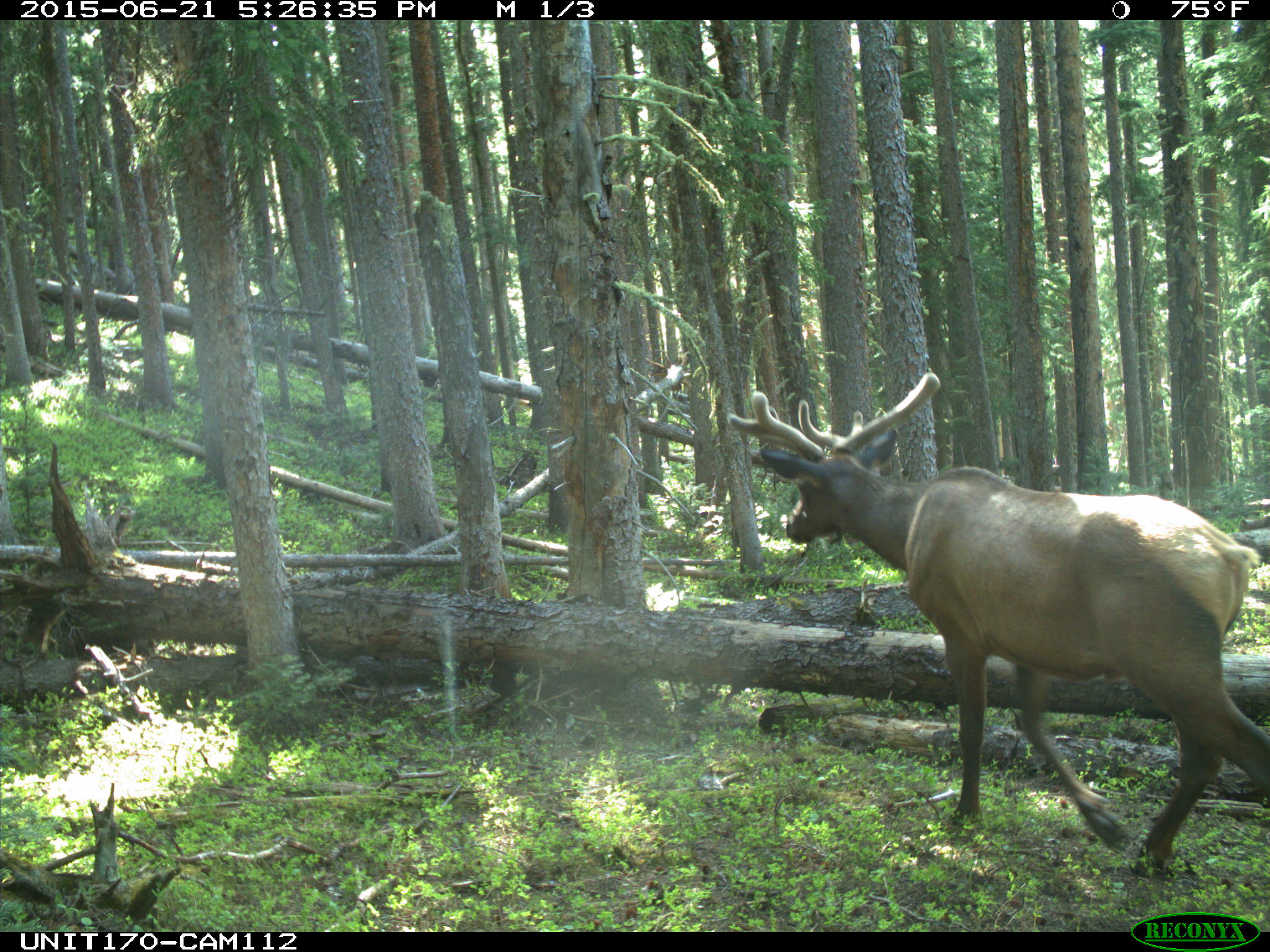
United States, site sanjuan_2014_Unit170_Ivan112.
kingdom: Animalia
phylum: Chordata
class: Mammalia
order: Artiodactyla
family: Cervidae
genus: Cervus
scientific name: Cervus elaphus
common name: red deer